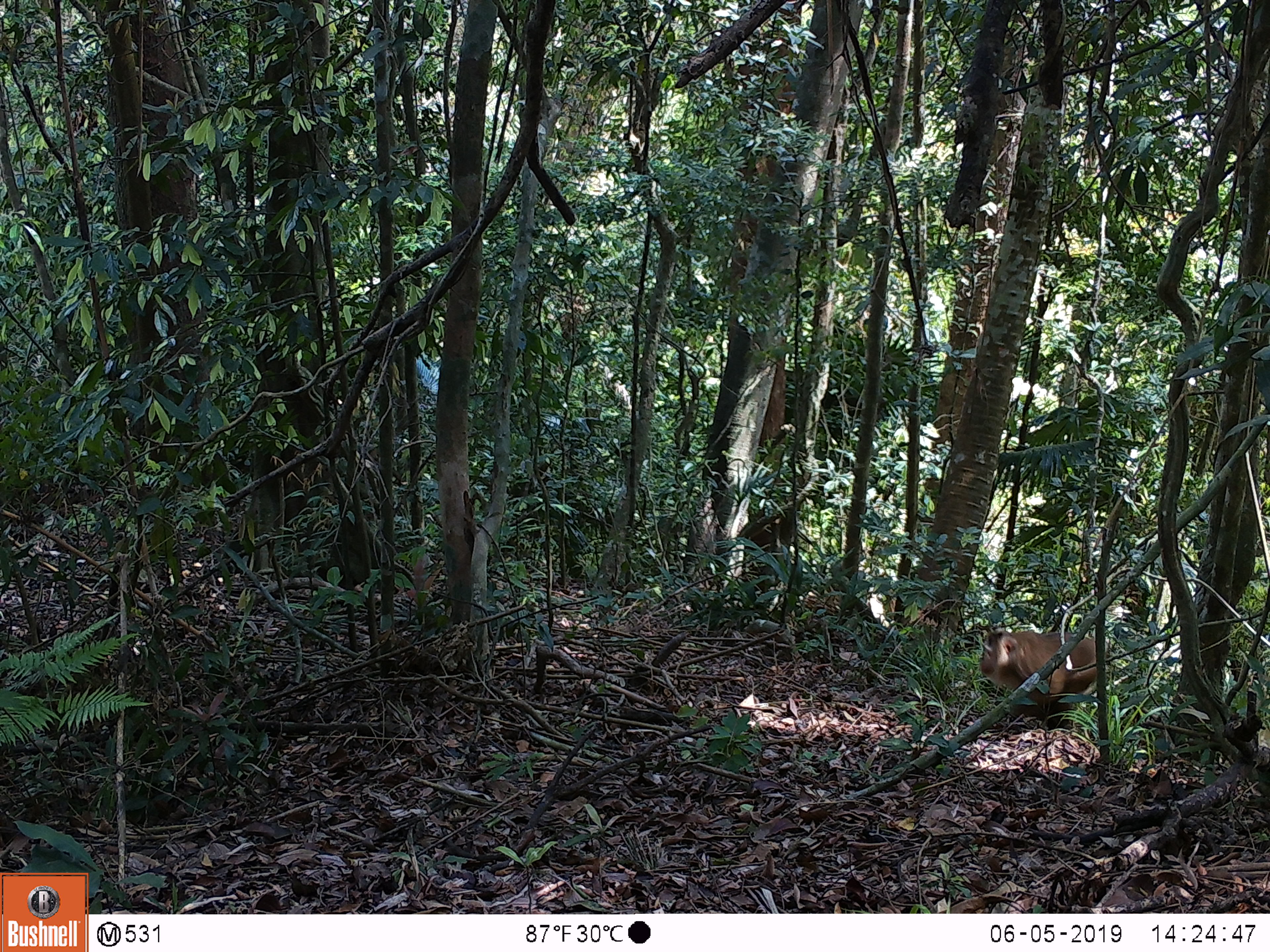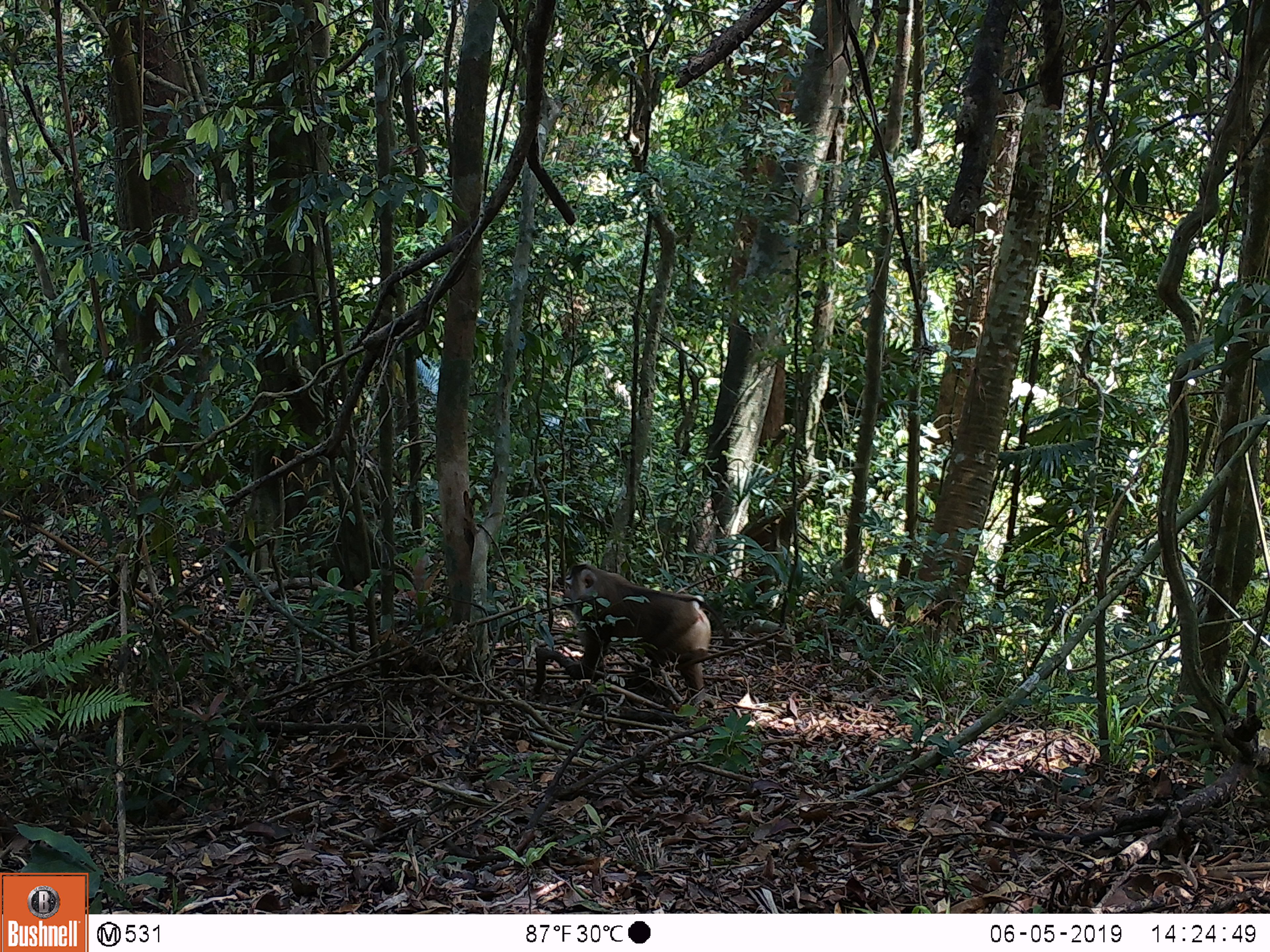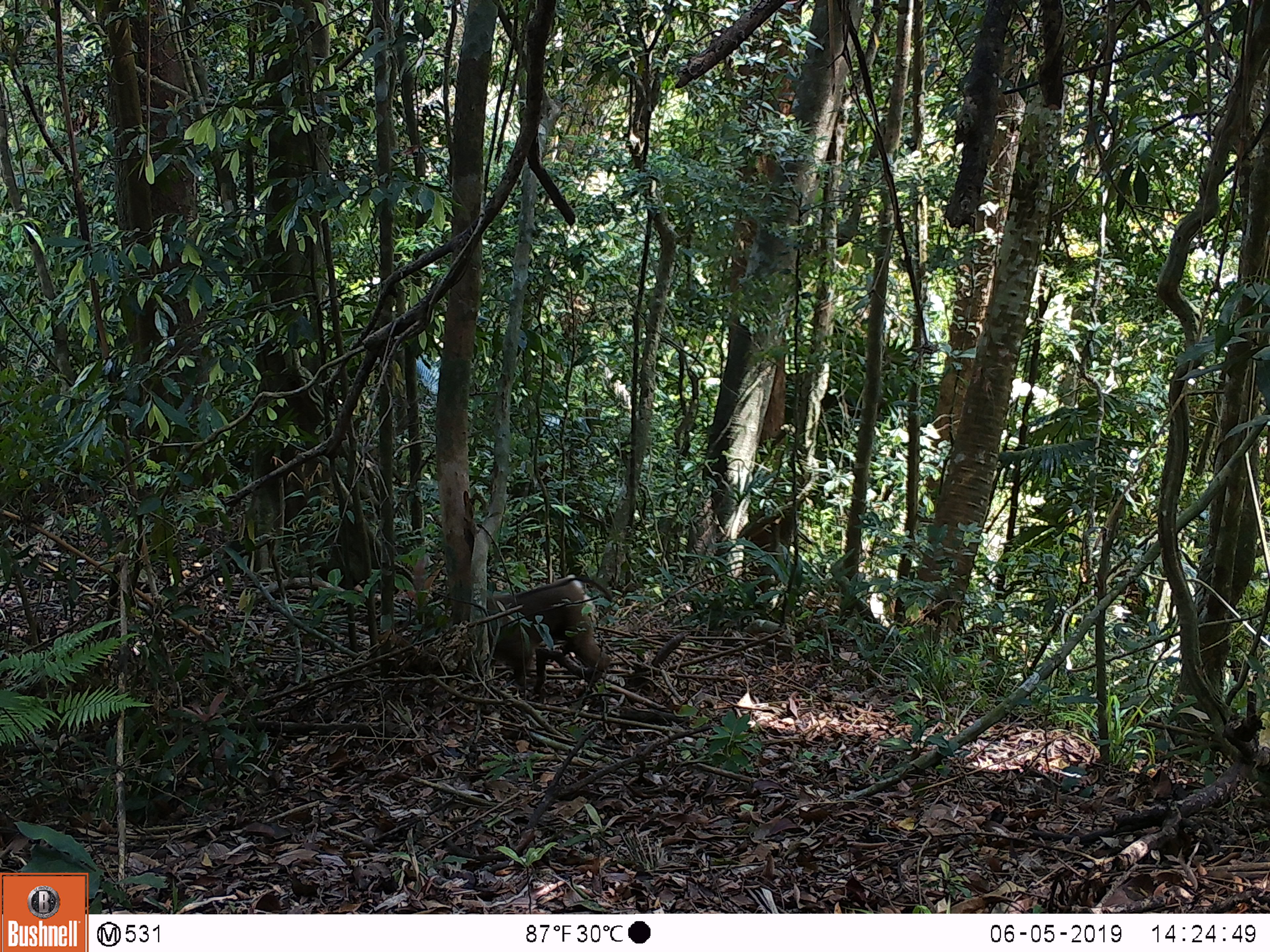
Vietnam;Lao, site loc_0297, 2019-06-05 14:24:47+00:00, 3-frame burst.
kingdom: Animalia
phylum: Chordata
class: Mammalia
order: Primates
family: Cercopithecidae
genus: Macaca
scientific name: Macaca nemestrina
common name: pig-tailed macaque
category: pig tailed macaque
Pig tailed macaque (pig-tailed macaque) (Macaca nemestrina). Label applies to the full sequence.